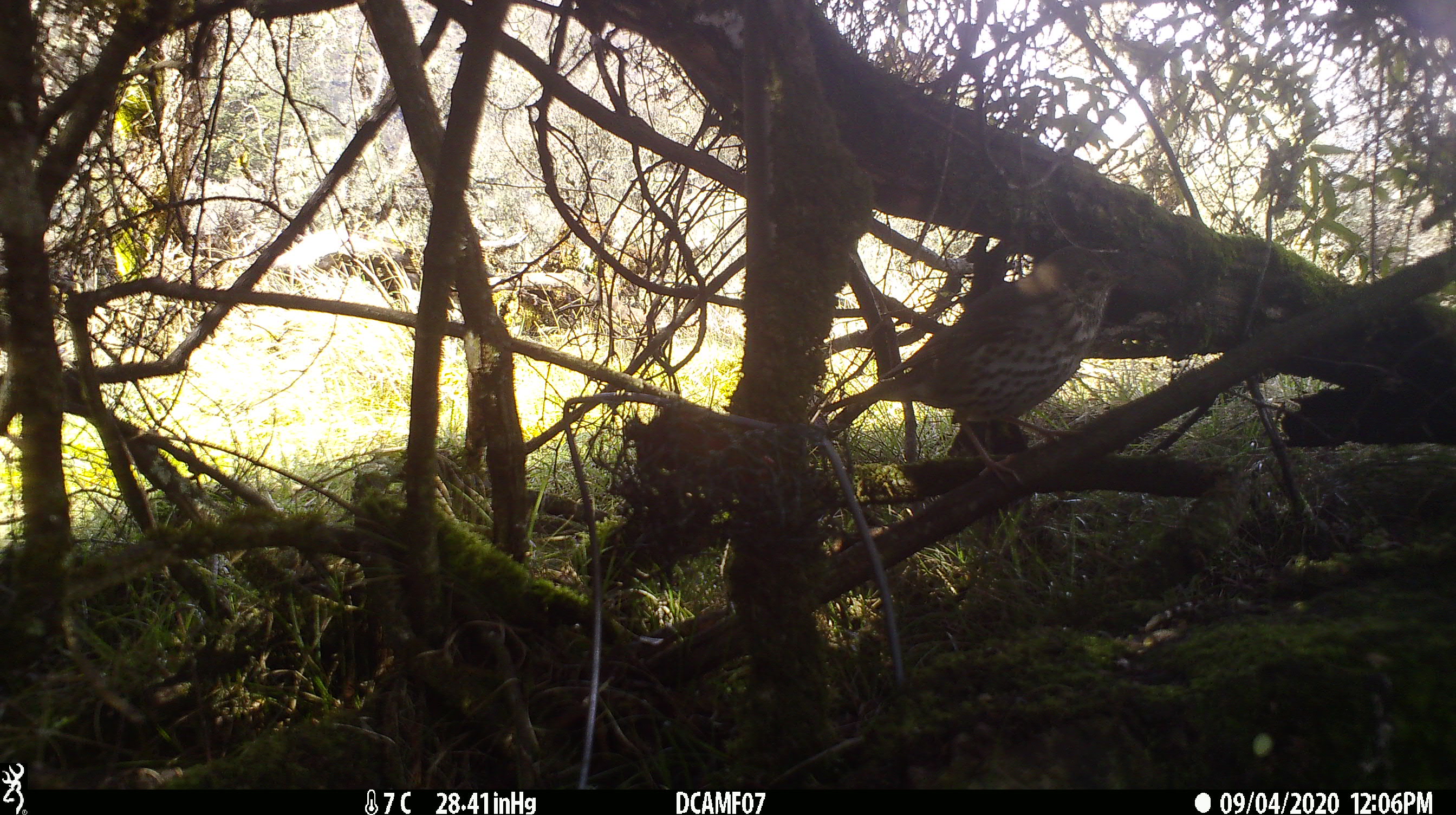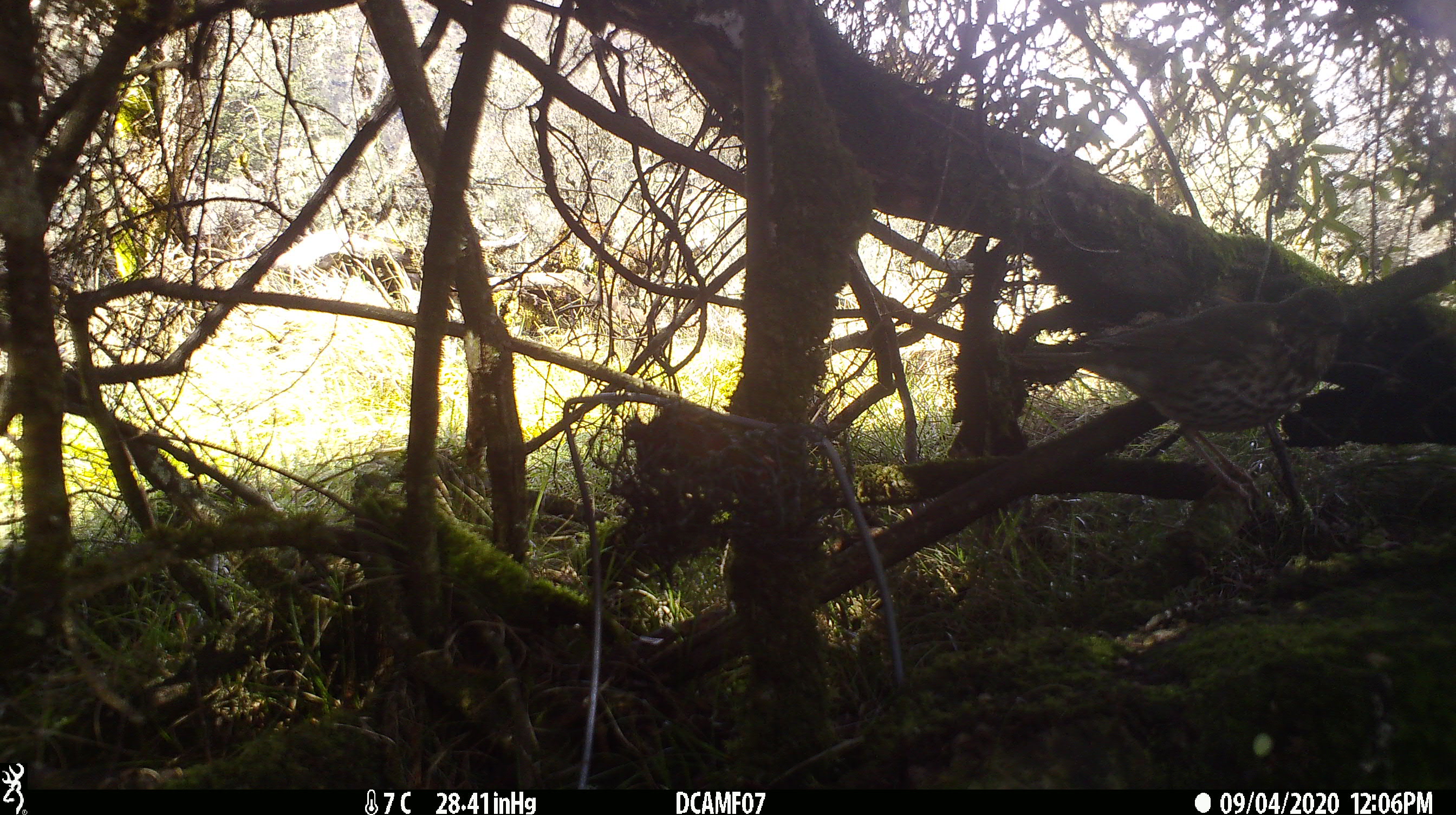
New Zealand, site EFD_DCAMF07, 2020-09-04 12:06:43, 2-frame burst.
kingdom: Animalia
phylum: Chordata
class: Aves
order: Passeriformes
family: Turdidae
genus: Turdus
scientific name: Turdus philomelos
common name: song thrush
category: thrush